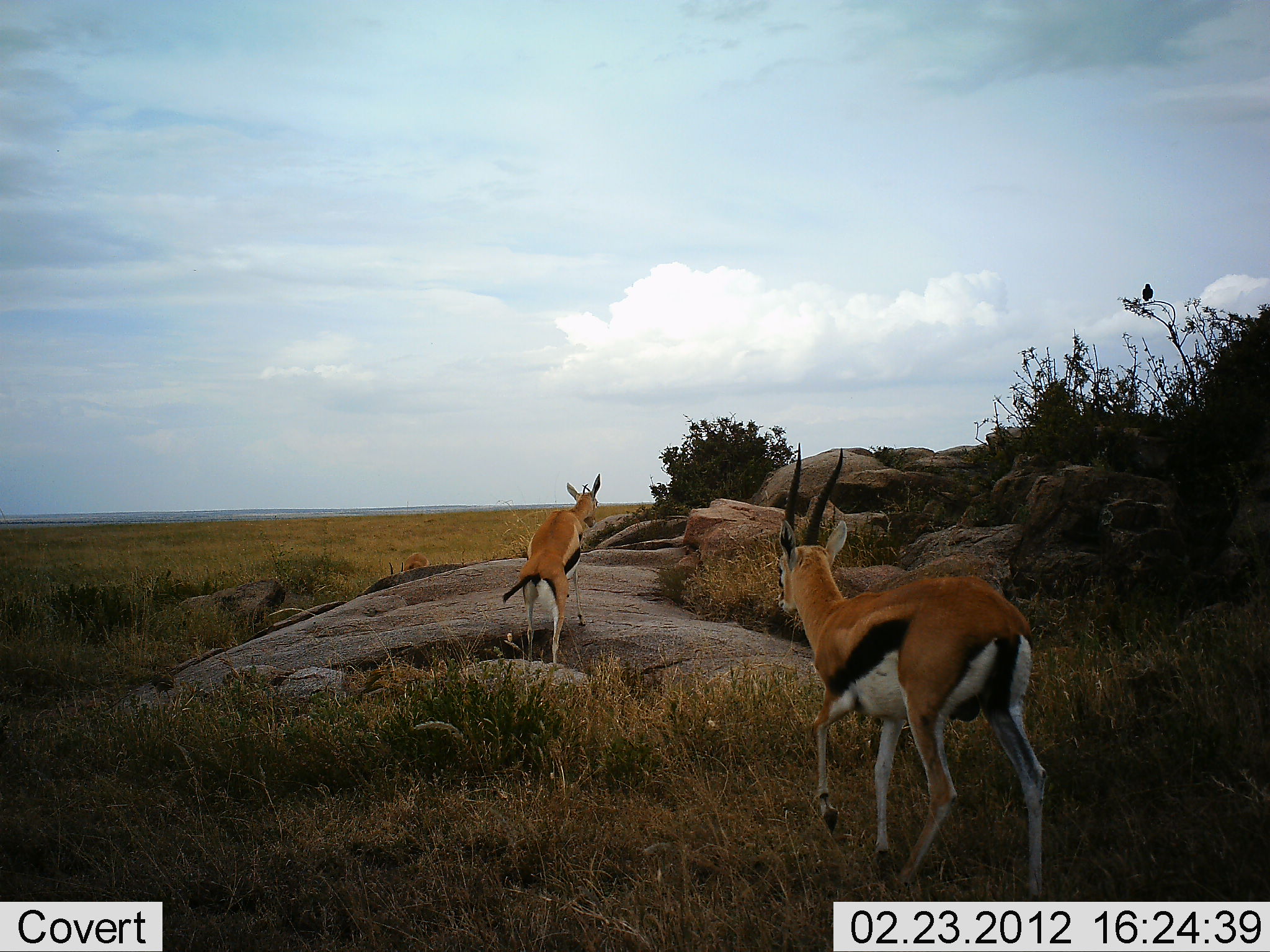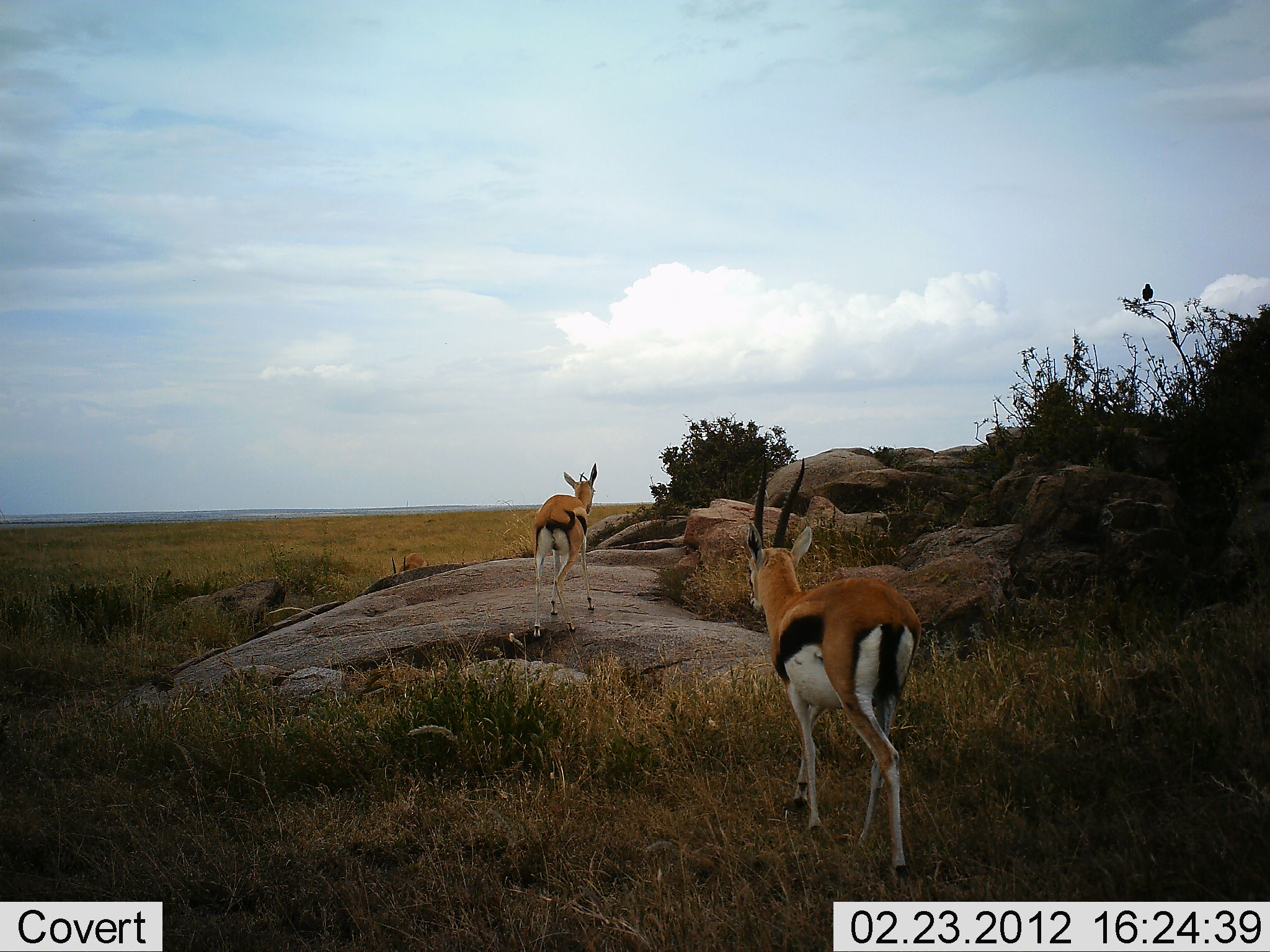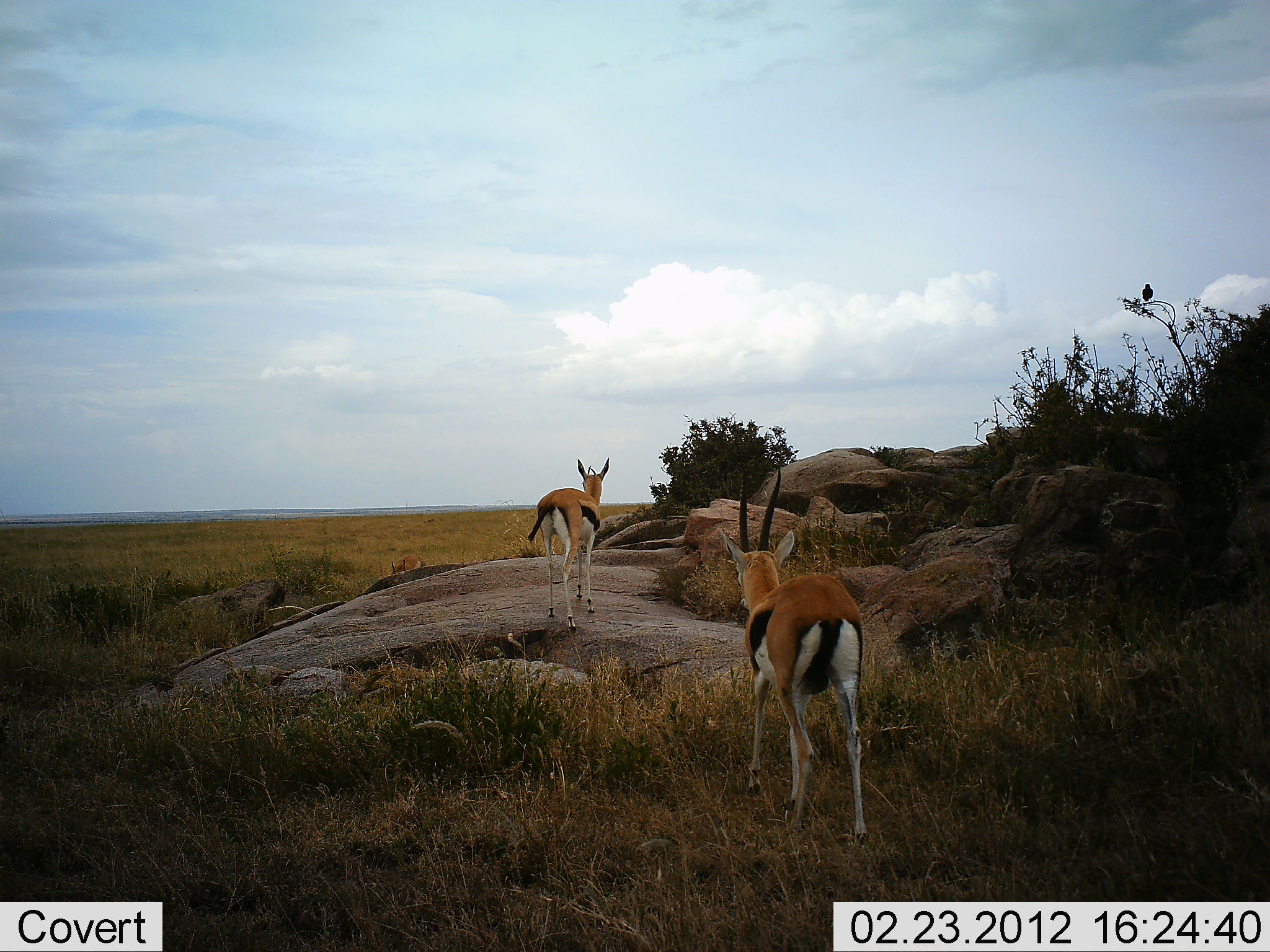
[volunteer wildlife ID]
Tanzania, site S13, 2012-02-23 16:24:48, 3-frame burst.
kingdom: Animalia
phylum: Chordata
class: Mammalia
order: Artiodactyla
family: Bovidae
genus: Eudorcas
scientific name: Eudorcas thomsonii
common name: thomson's gazelle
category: gazellethomsons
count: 3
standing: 6%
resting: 0%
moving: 100%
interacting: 0%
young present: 0%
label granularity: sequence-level